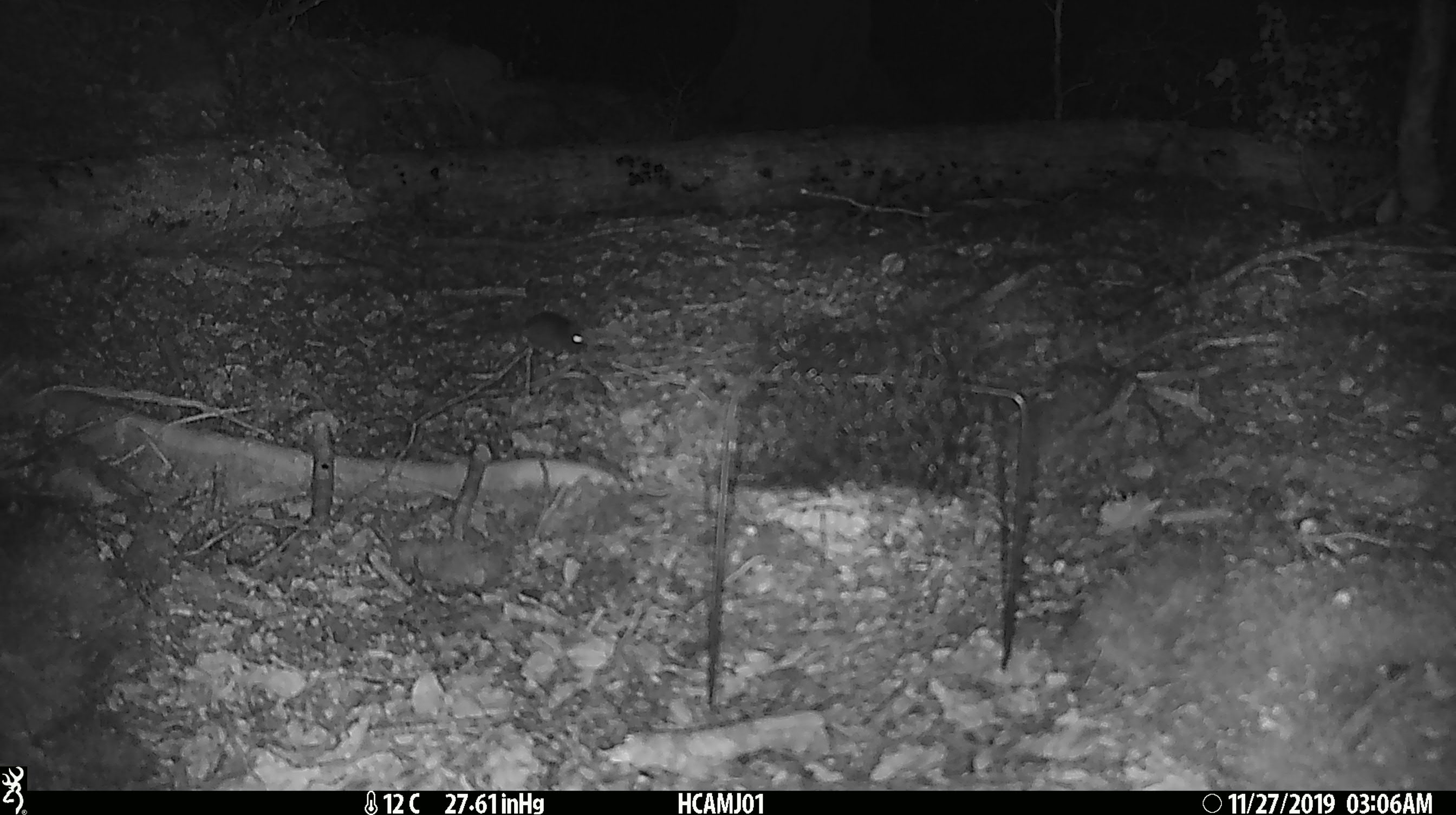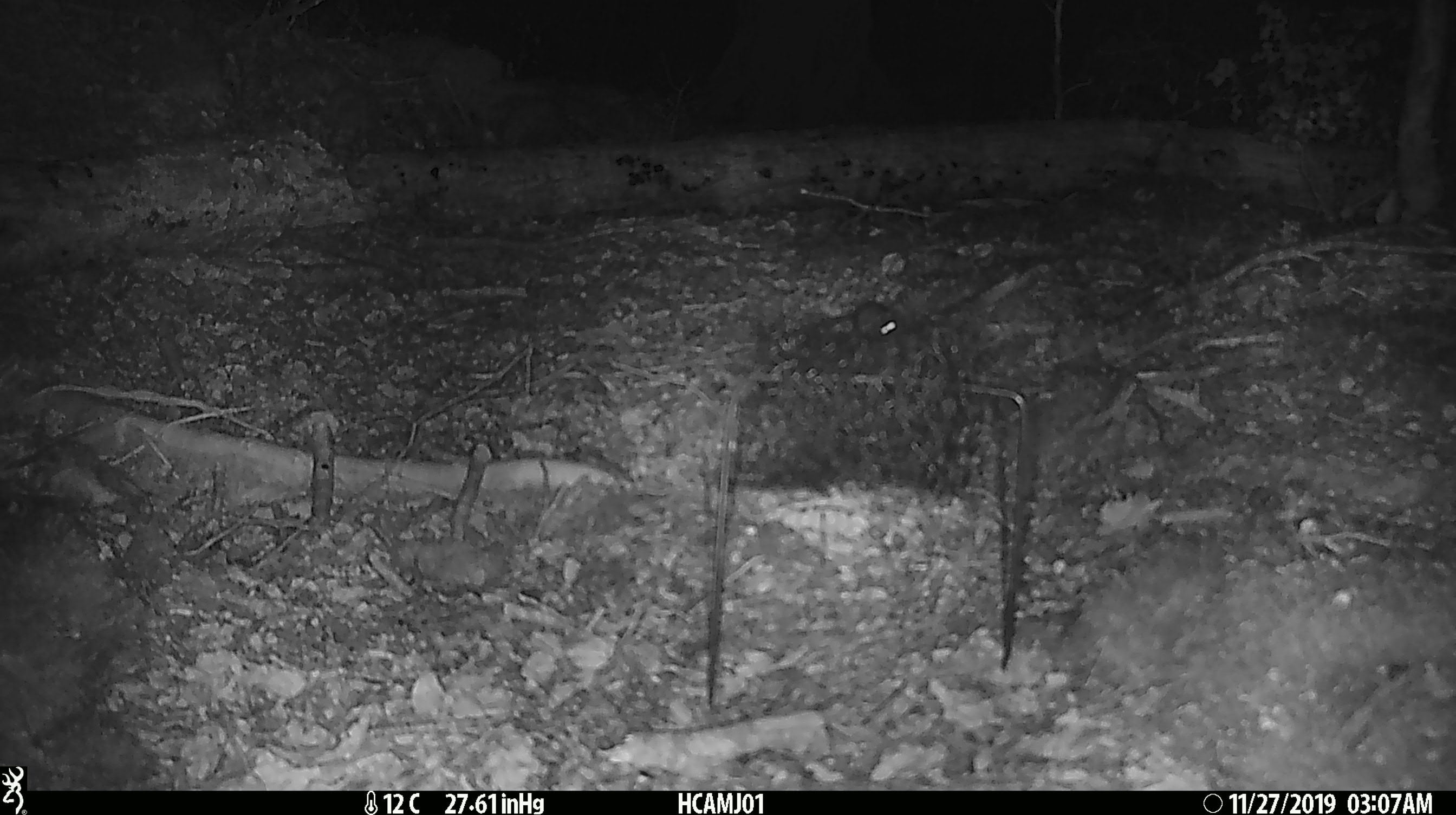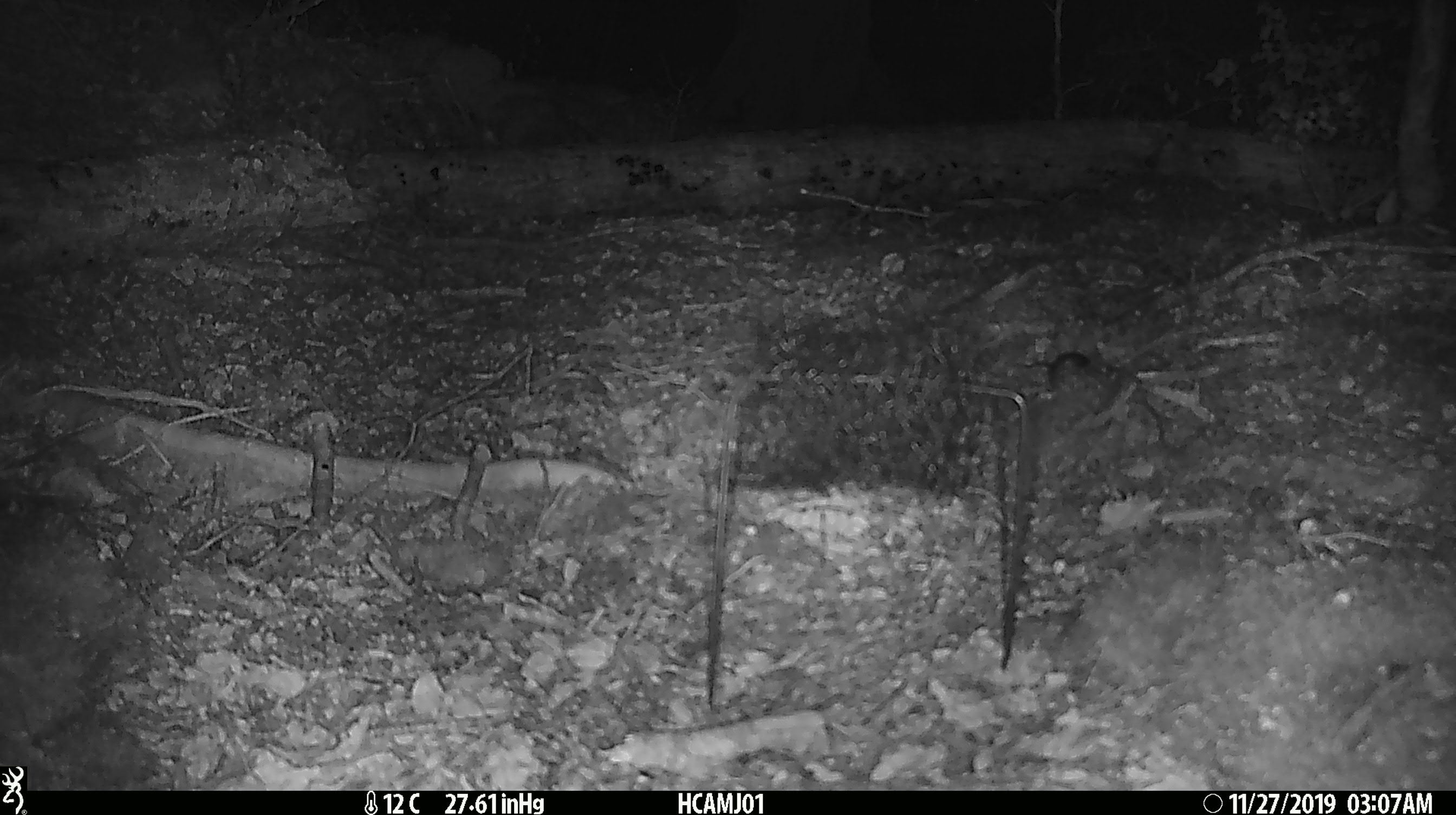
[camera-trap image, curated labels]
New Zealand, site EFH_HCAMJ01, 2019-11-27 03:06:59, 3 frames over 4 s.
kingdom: Animalia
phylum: Chordata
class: Mammalia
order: Rodentia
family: Muridae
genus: Mus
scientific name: Mus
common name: mouse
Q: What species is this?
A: Mouse (Mus).